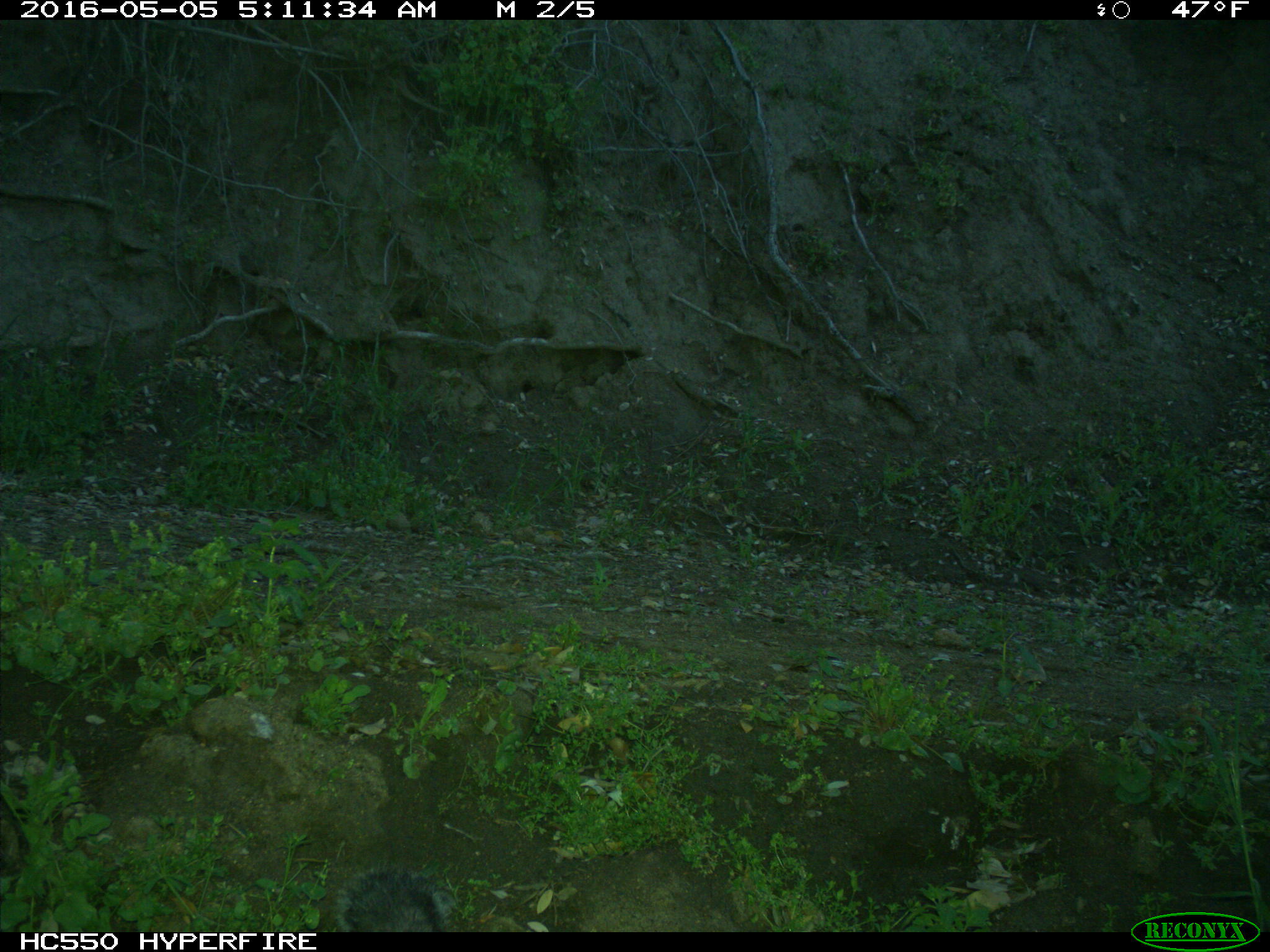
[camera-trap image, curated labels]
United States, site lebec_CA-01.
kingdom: Animalia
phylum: Chordata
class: Mammalia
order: Rodentia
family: Sciuridae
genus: Sciurus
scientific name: Sciurus carolinensis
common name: eastern gray squirrel